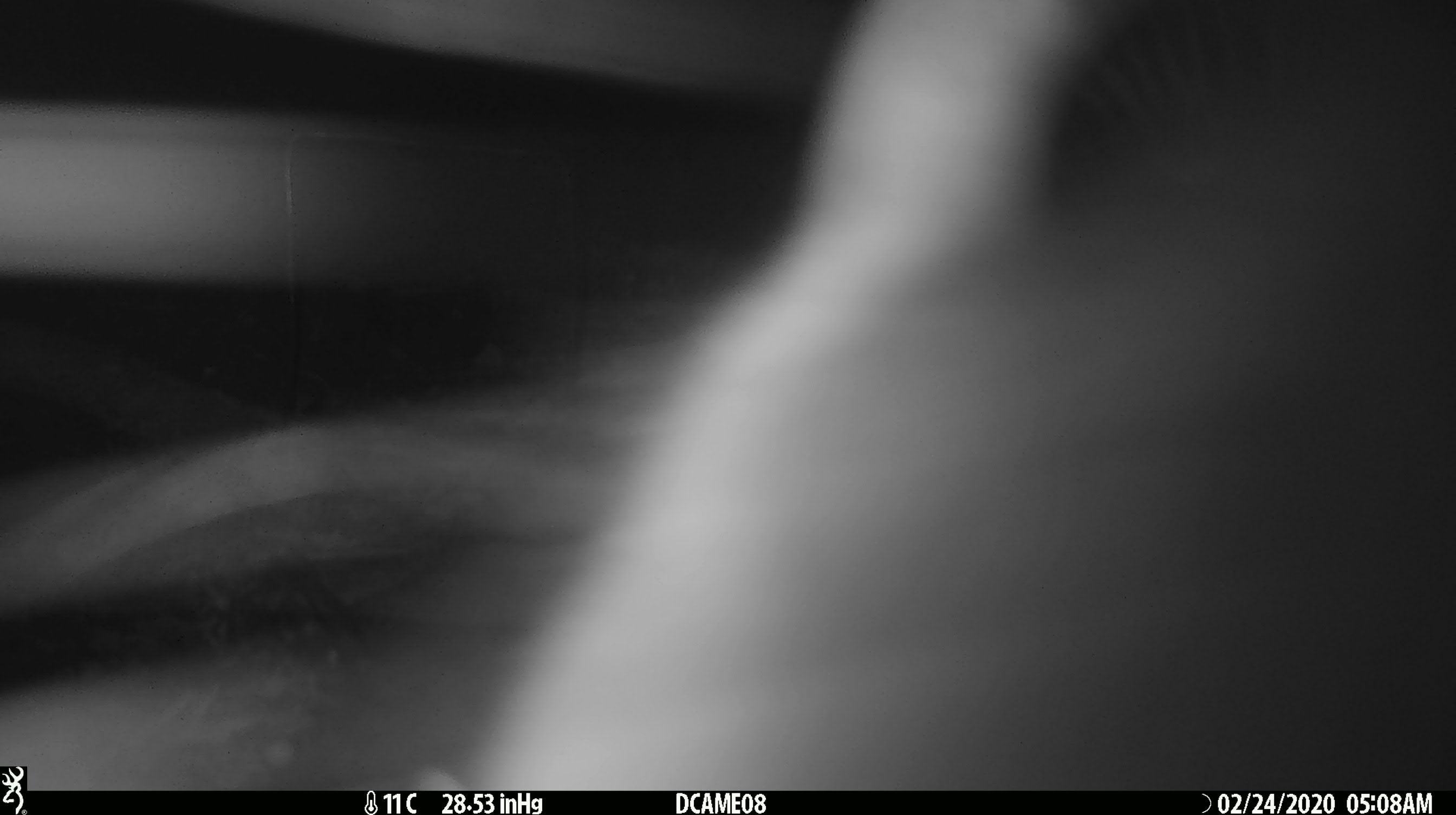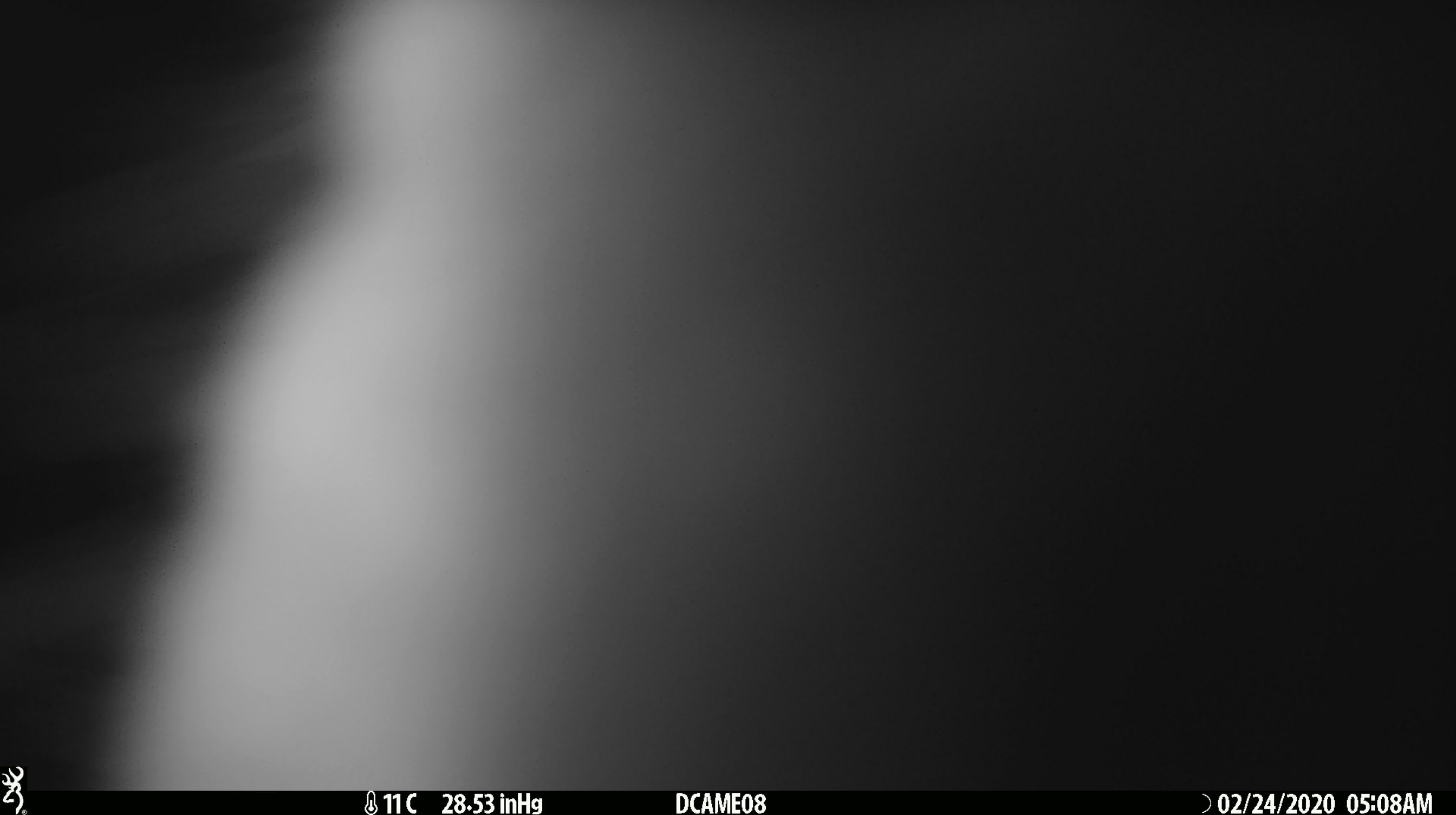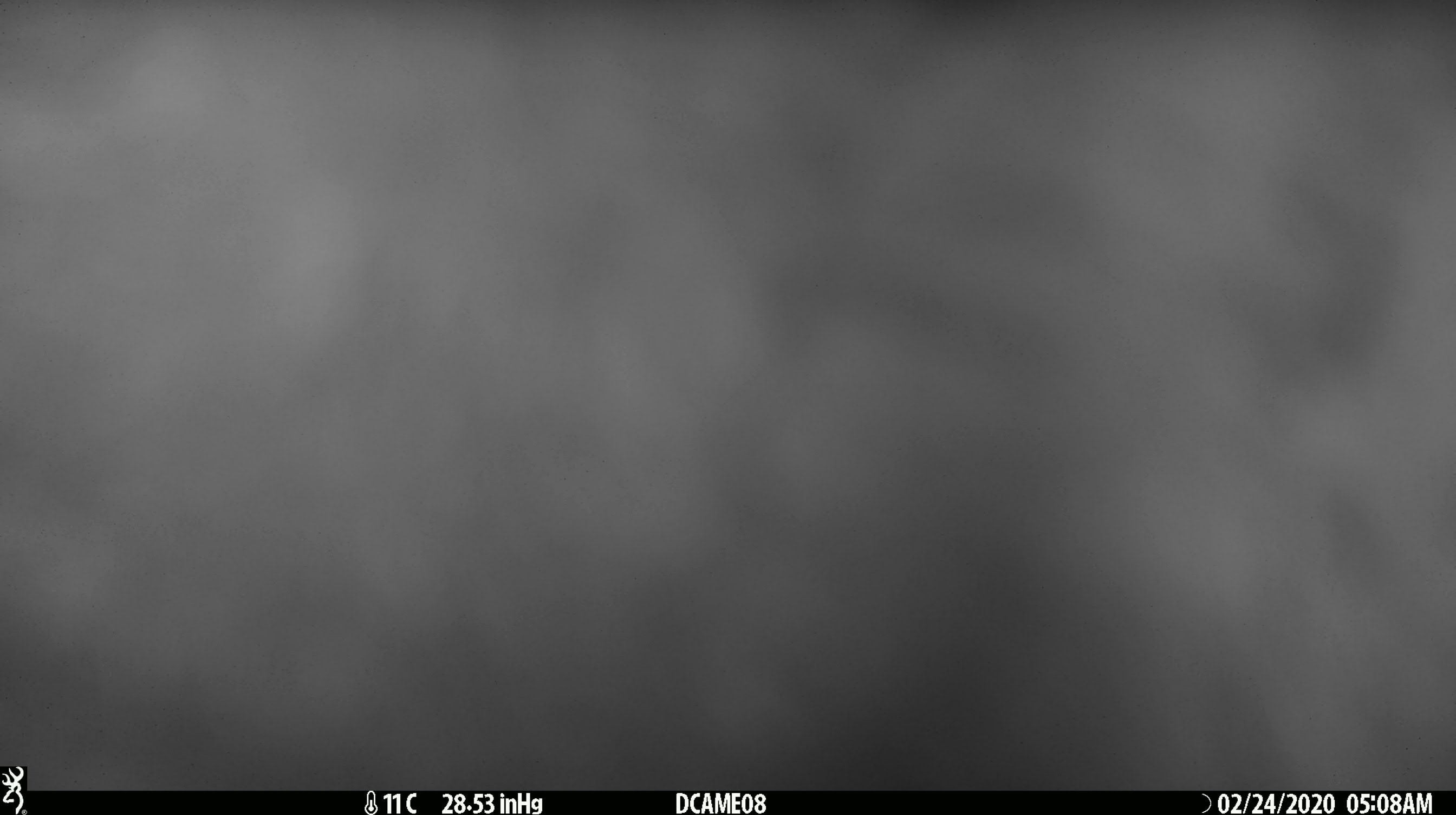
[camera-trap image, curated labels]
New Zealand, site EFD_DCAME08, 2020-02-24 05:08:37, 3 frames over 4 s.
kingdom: Animalia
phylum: Chordata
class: Mammalia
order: Diprotodontia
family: Phalangeridae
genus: Trichosurus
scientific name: Trichosurus vulpecula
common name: common brushtail possum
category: possum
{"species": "possum (common brushtail possum) (Trichosurus vulpecula)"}